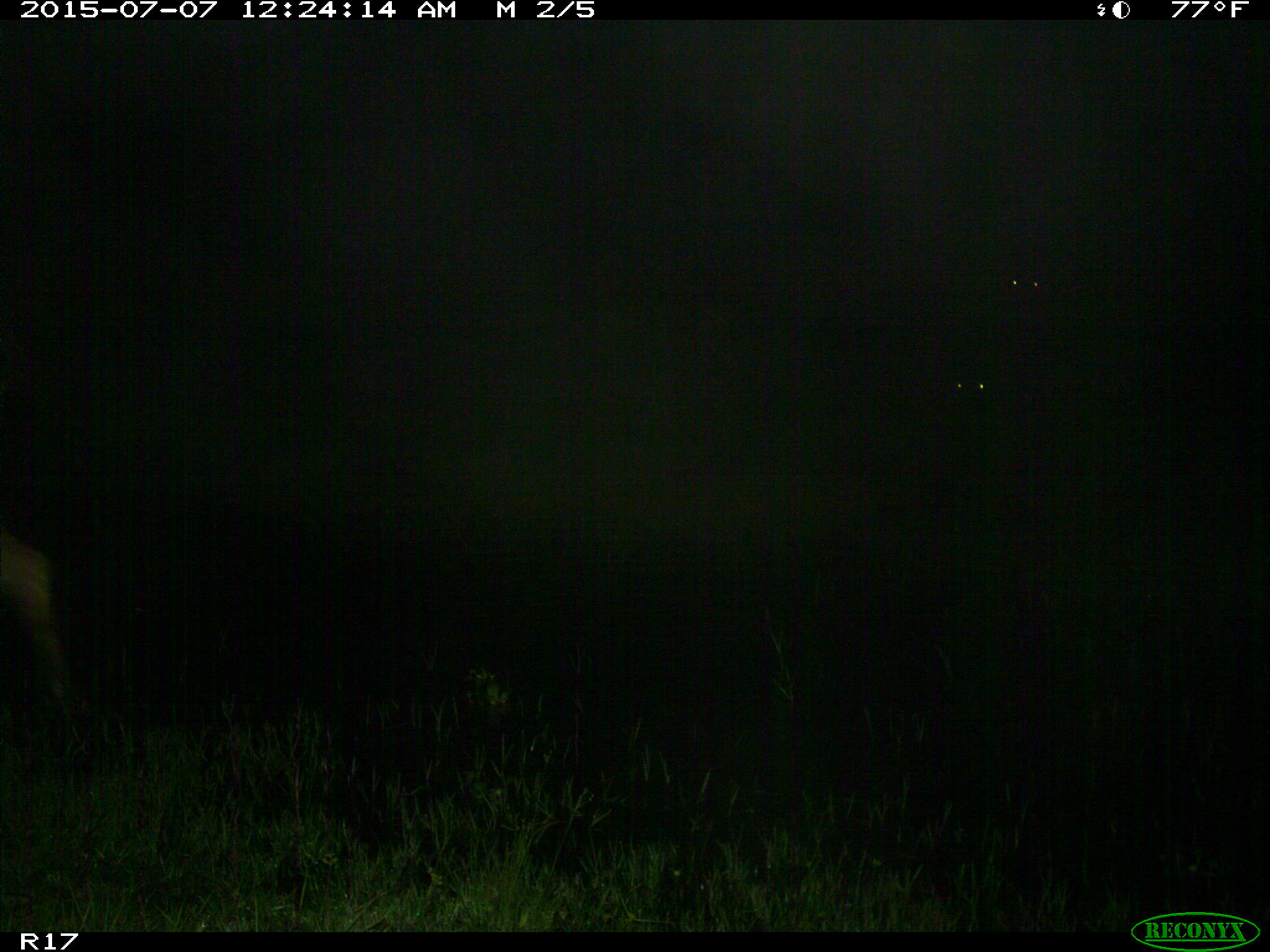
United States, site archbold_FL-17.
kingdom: Animalia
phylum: Chordata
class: Mammalia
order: Artiodactyla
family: Bovidae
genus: Bos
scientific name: Bos taurus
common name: domestic cow